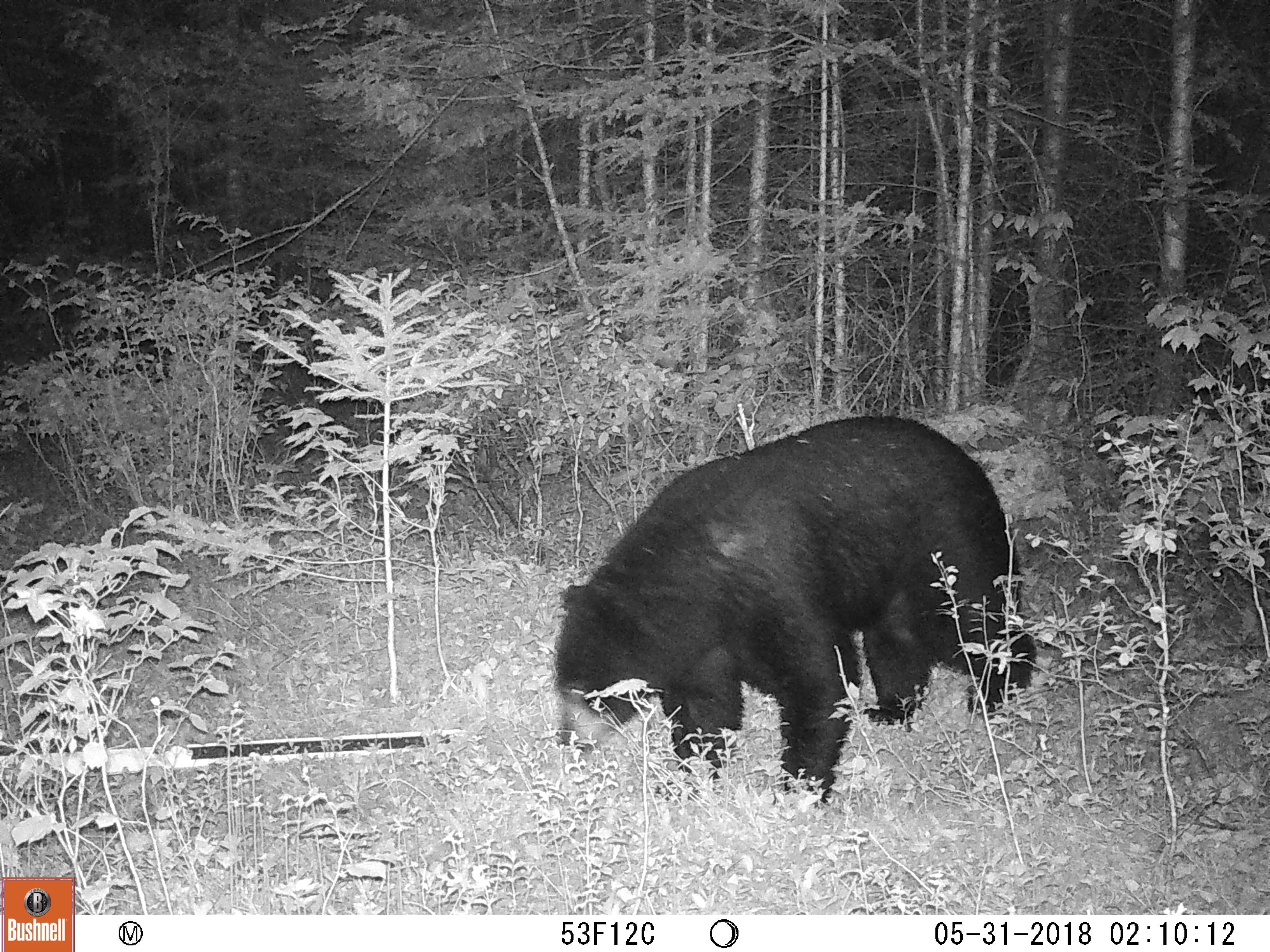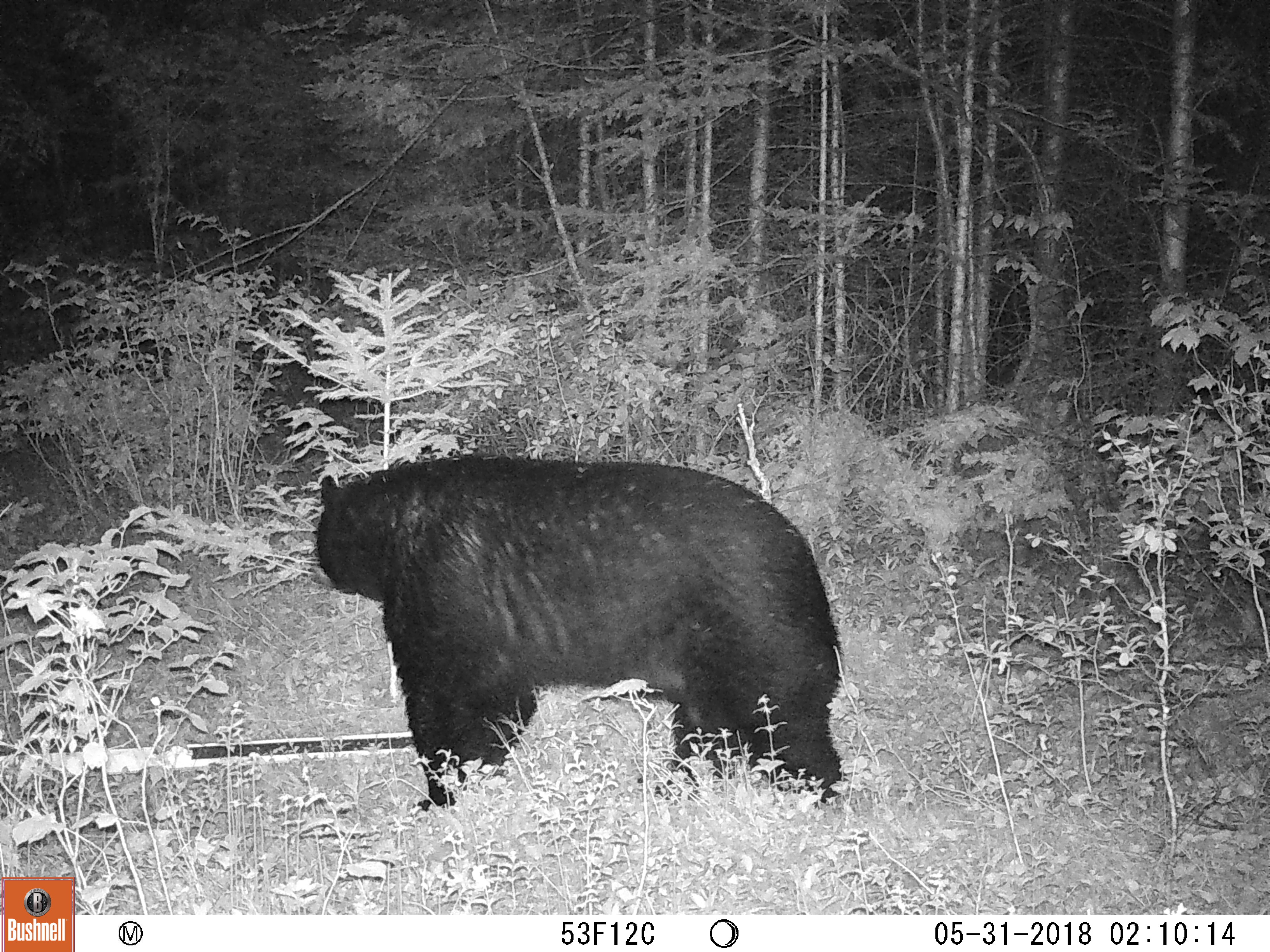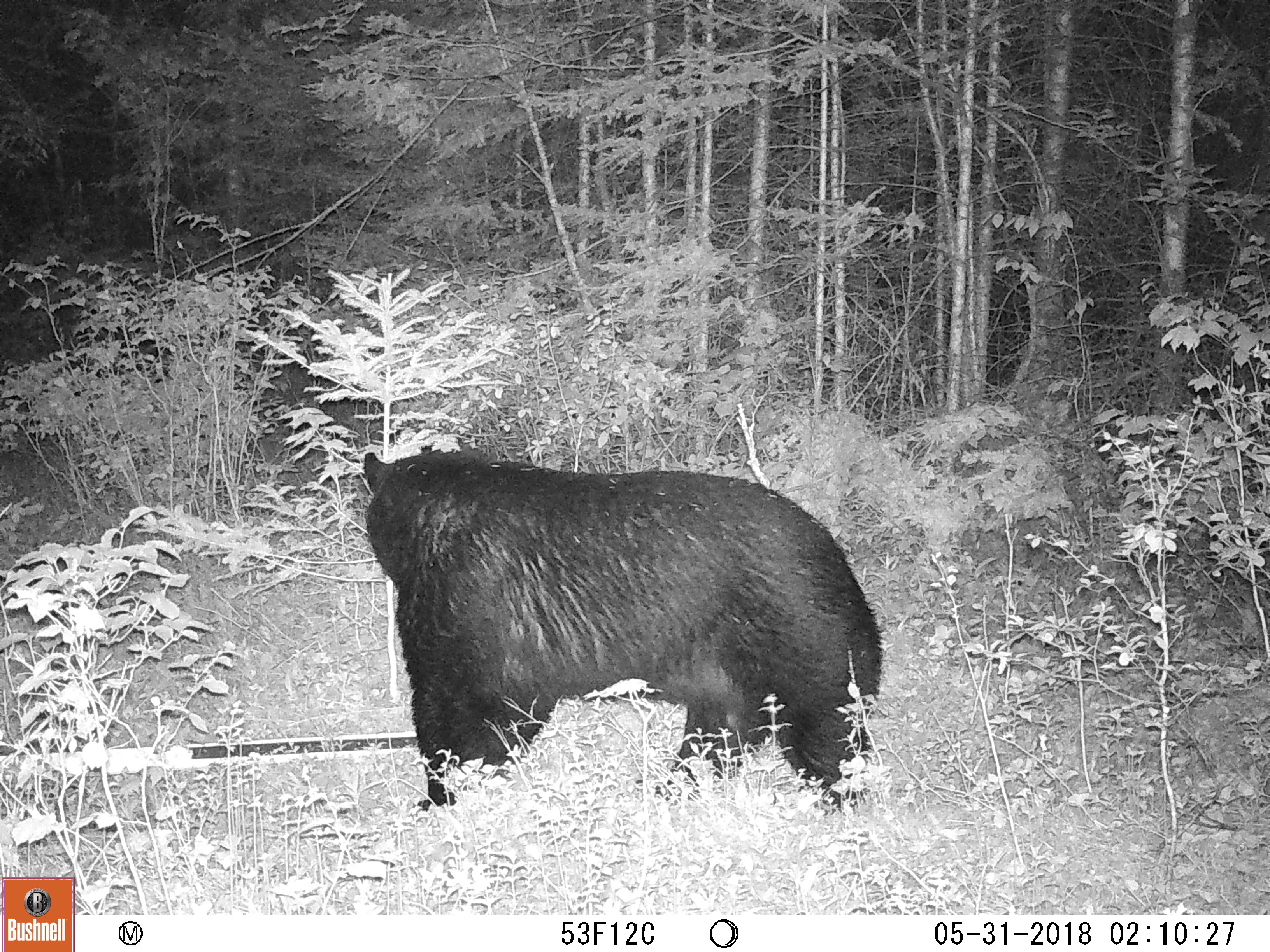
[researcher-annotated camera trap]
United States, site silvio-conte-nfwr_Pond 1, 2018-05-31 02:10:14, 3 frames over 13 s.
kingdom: Animalia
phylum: Chordata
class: Mammalia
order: Carnivora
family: Ursidae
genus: Ursus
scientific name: Ursus americanus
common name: black bear